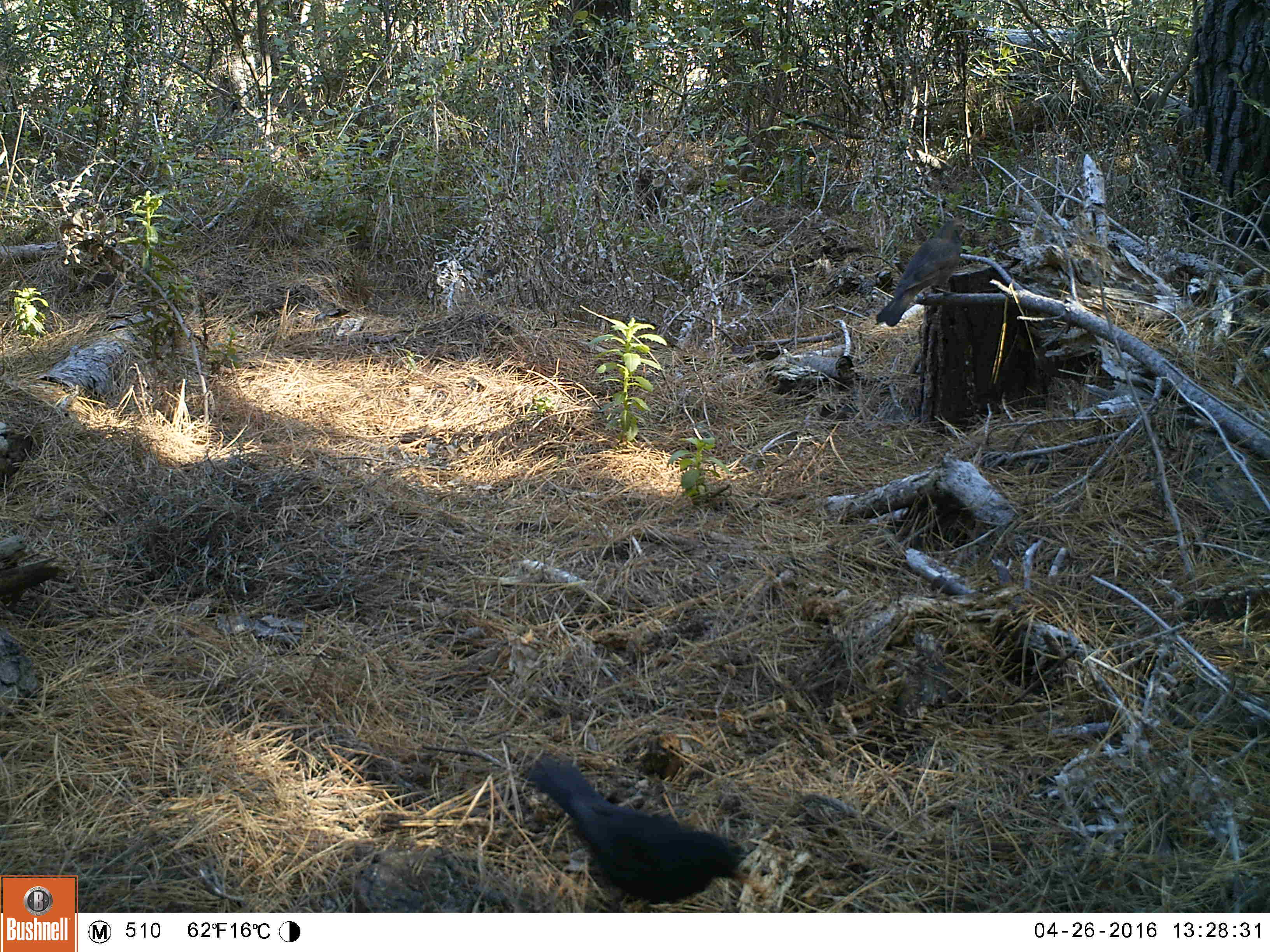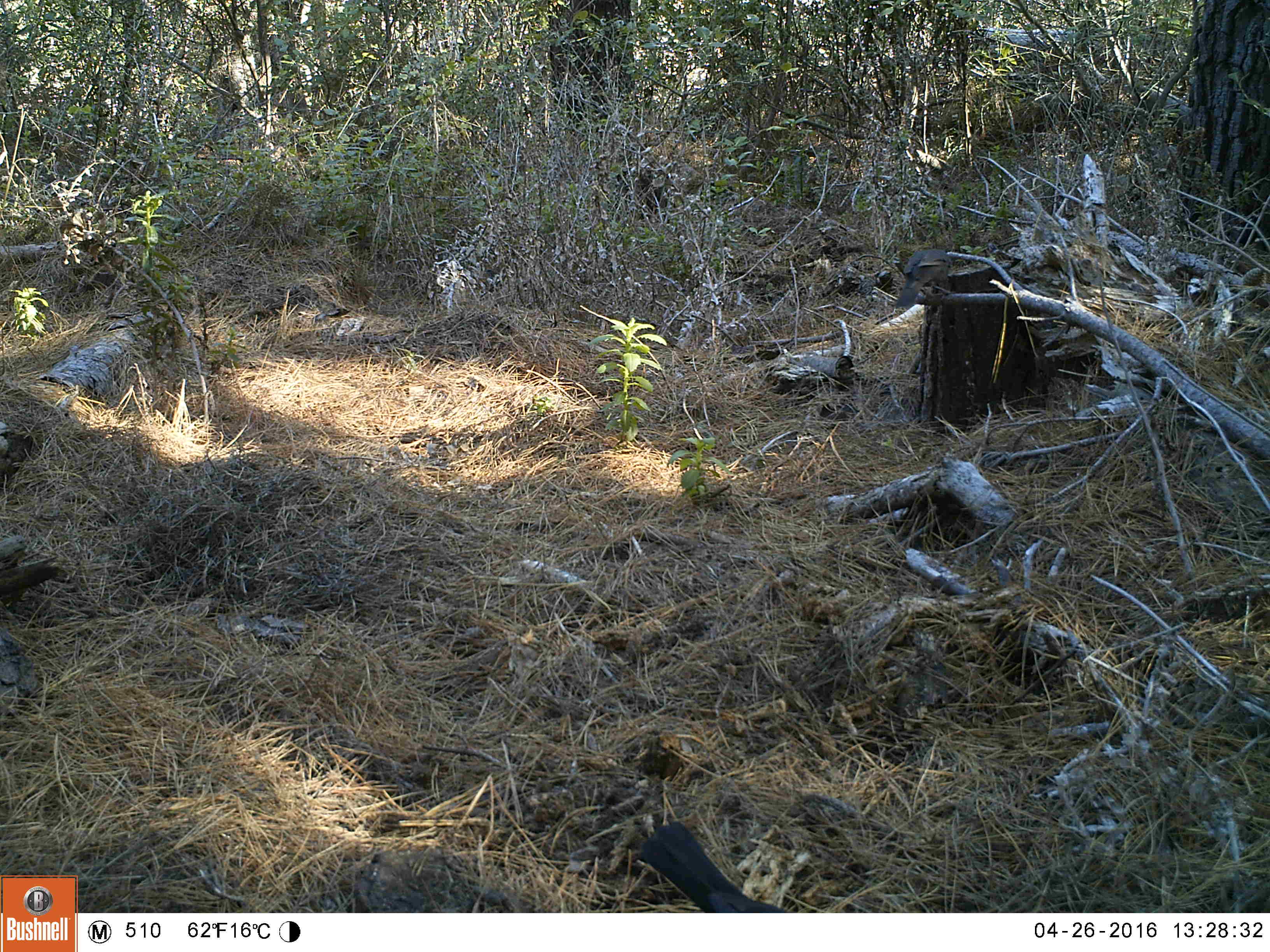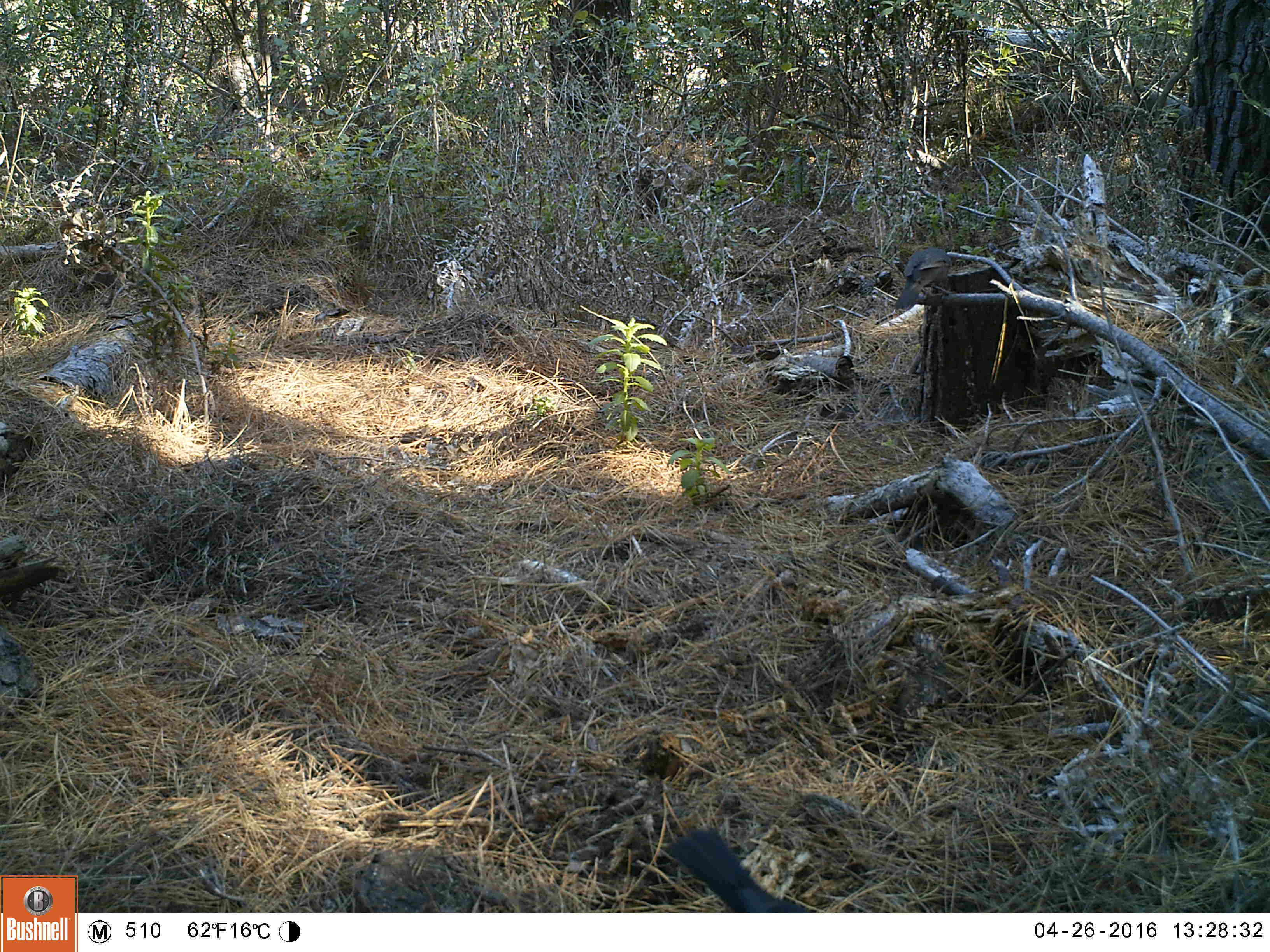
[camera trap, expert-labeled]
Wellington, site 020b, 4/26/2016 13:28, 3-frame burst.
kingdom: Animalia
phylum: Chordata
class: Aves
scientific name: Aves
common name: bird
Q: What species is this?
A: Bird (Aves).